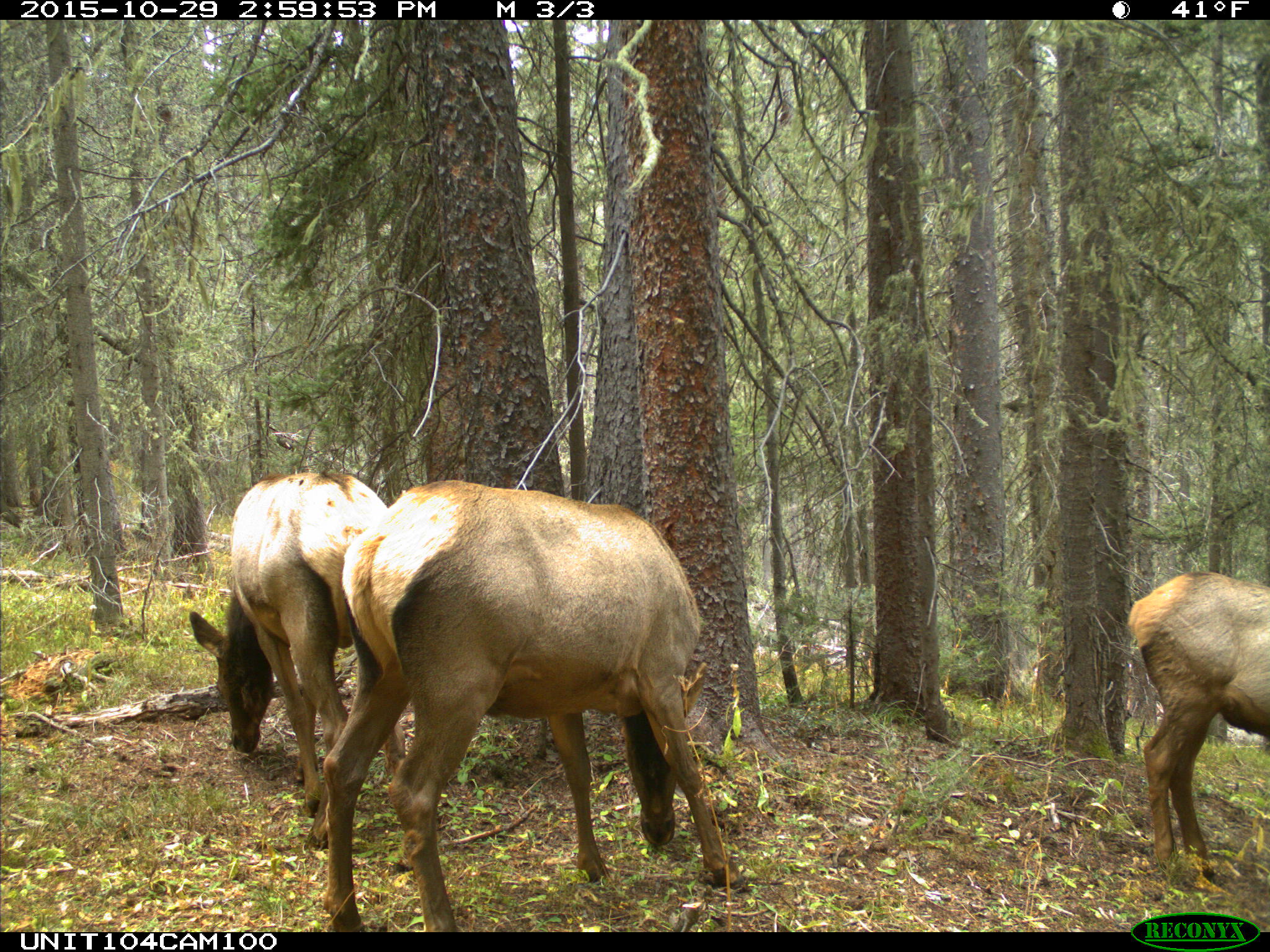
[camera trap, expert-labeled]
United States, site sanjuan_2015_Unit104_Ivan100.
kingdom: Animalia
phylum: Chordata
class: Mammalia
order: Artiodactyla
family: Cervidae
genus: Cervus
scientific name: Cervus elaphus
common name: red deer